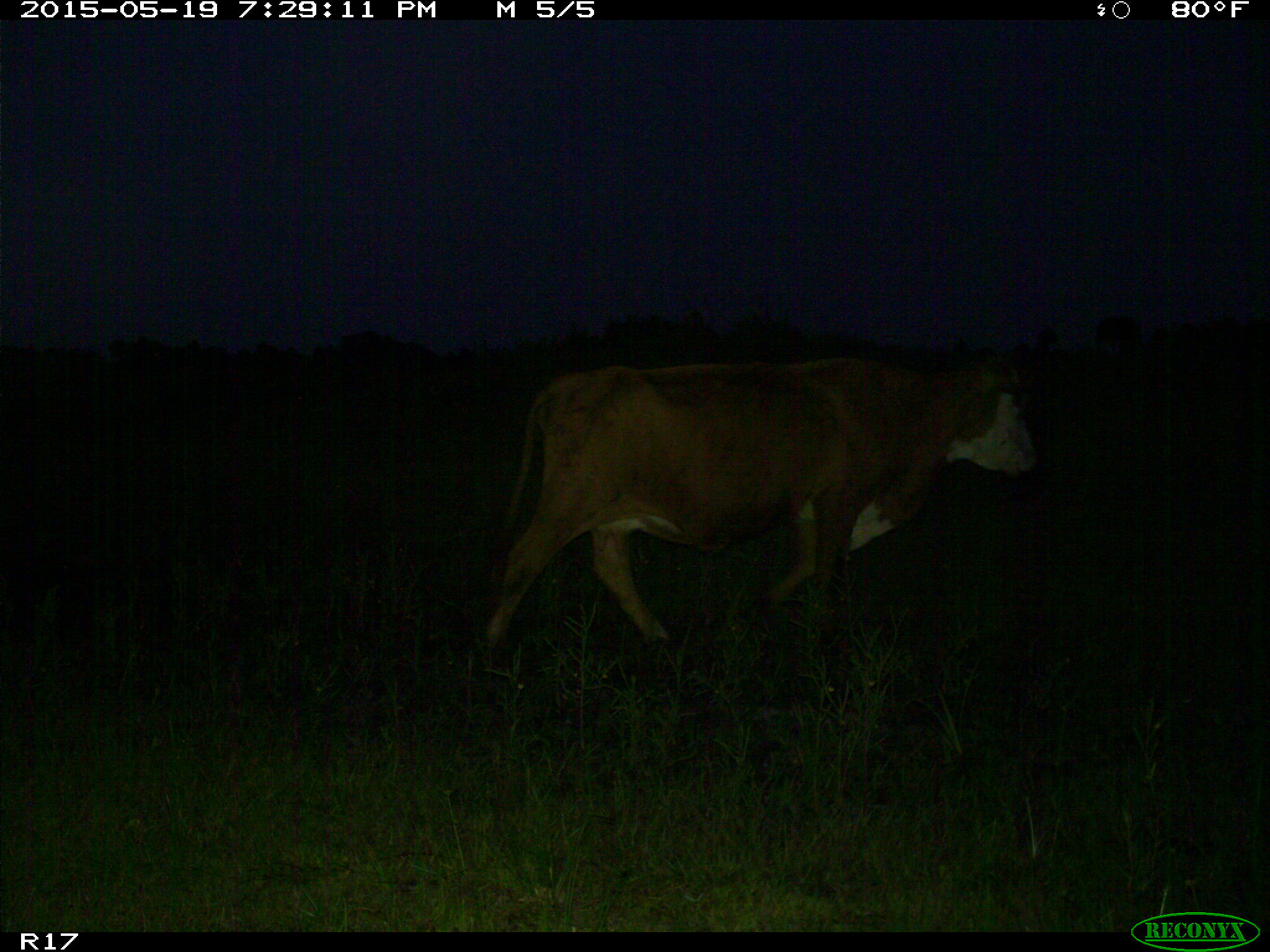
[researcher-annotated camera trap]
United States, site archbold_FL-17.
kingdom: Animalia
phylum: Chordata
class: Mammalia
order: Artiodactyla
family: Bovidae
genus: Bos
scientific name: Bos taurus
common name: domestic cow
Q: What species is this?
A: Bos taurus (domestic cow).